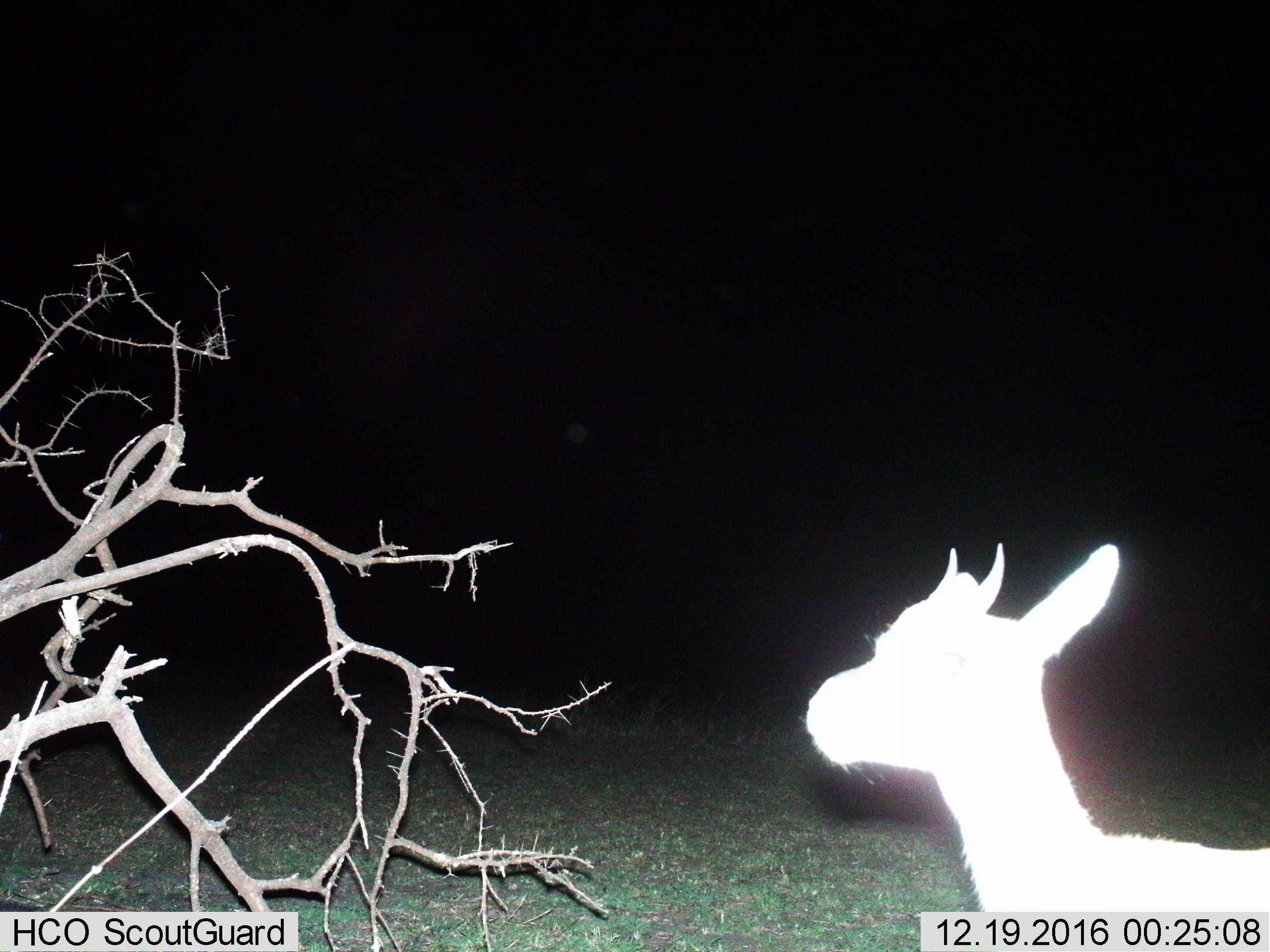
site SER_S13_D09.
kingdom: Animalia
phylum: Chordata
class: Mammalia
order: Artiodactyla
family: Bovidae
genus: Eudorcas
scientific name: Eudorcas thomsonii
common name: thomson's gazelle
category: gazellethomsons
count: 1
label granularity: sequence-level